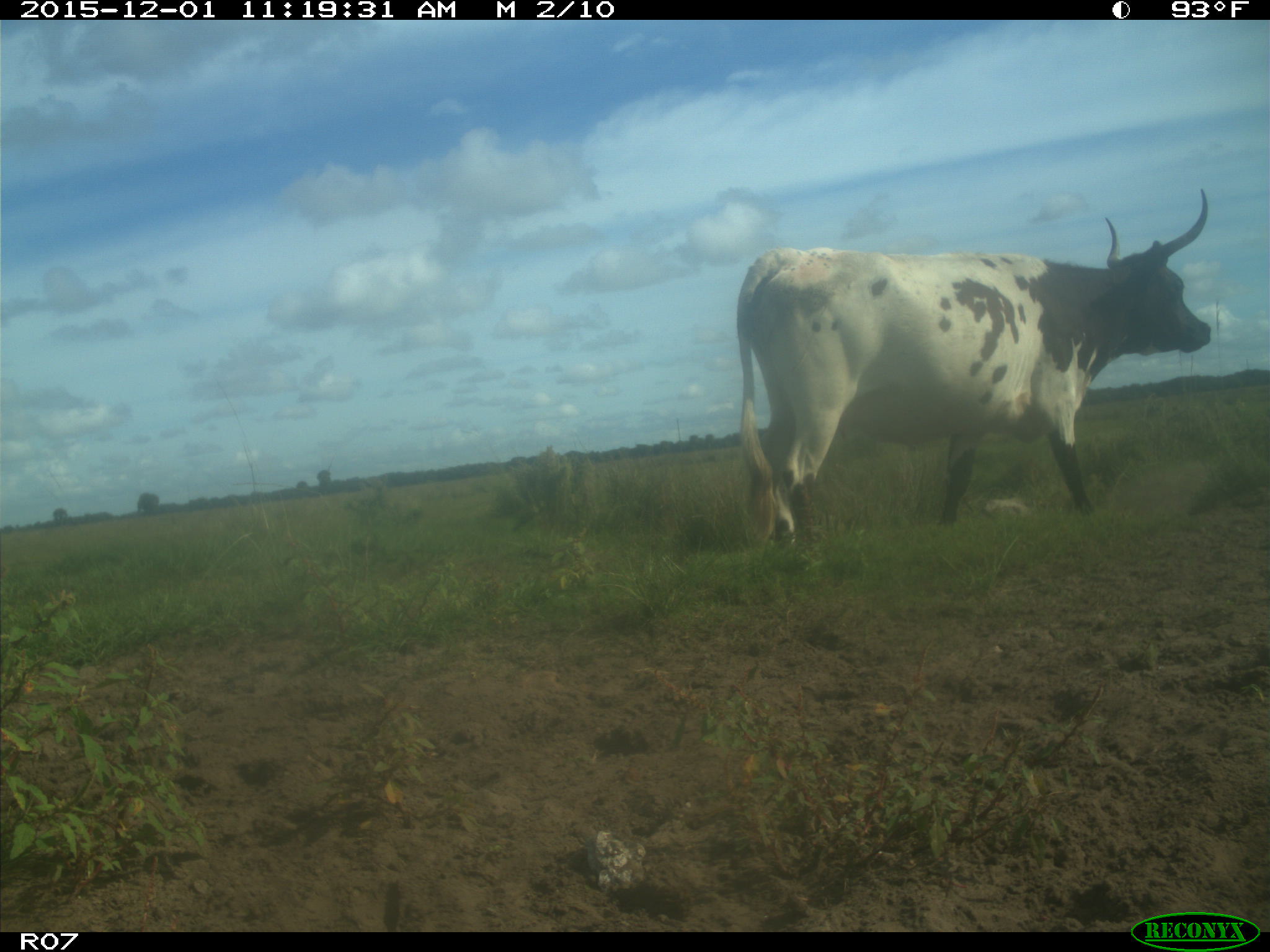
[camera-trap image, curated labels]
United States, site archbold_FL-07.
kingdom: Animalia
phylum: Chordata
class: Mammalia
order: Artiodactyla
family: Bovidae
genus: Bos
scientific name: Bos taurus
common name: domestic cow